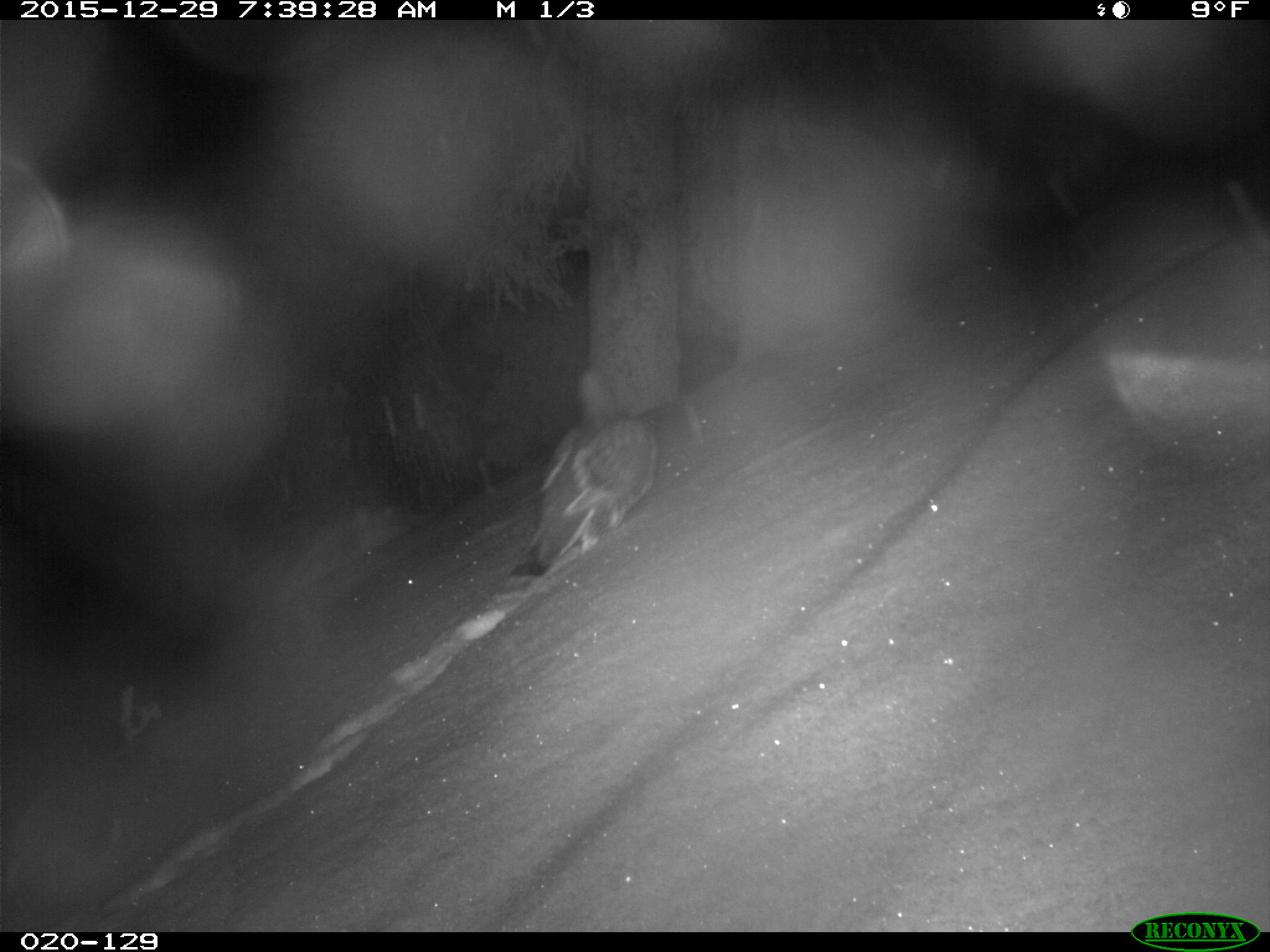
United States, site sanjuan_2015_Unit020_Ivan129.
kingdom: Animalia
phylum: Chordata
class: Aves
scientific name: Aves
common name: birds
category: unidentified bird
Unidentified bird (birds) (Aves).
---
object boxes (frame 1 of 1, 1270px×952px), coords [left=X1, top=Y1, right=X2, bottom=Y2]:
animal: [left=507, top=365, right=662, bottom=582]